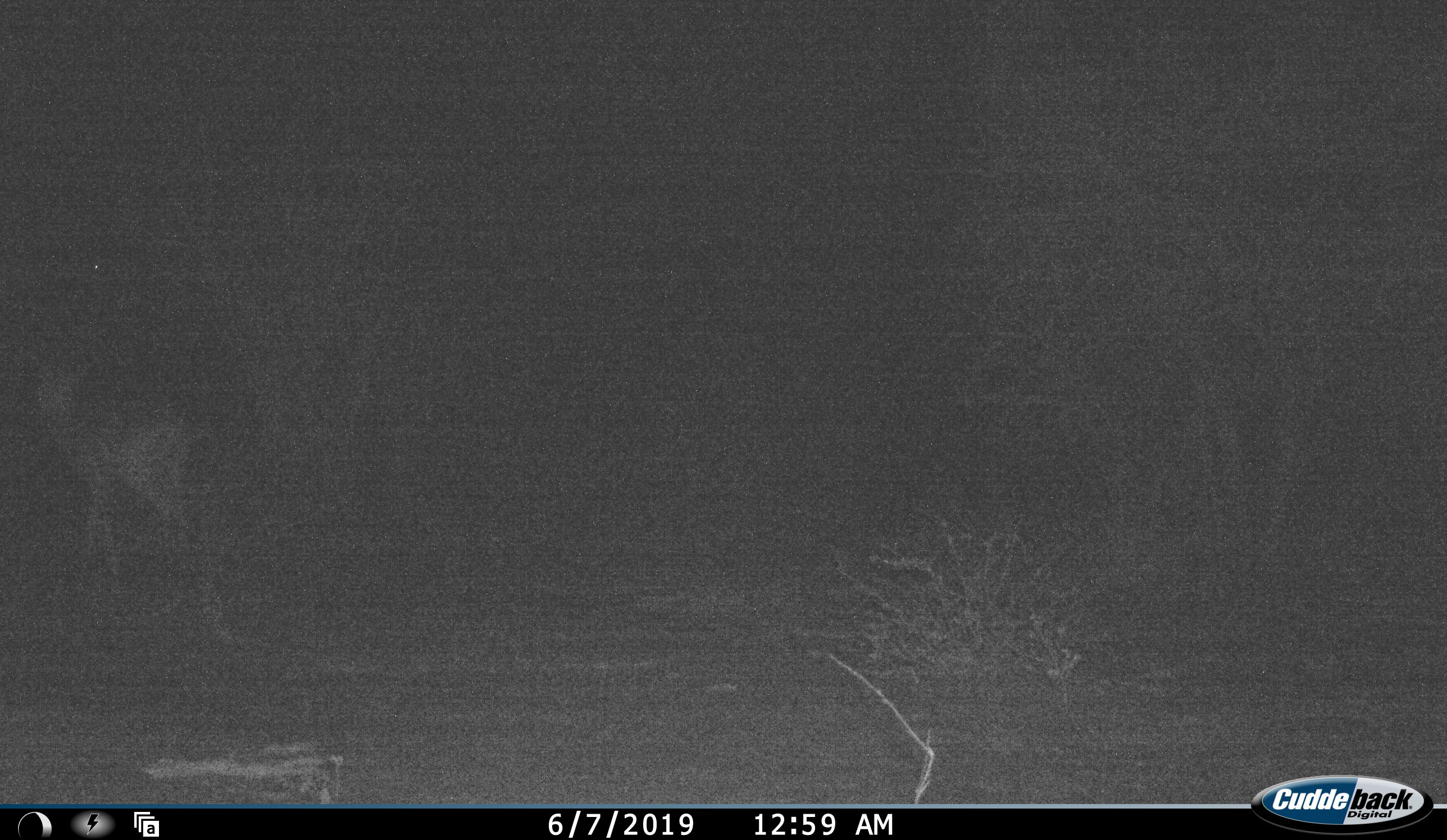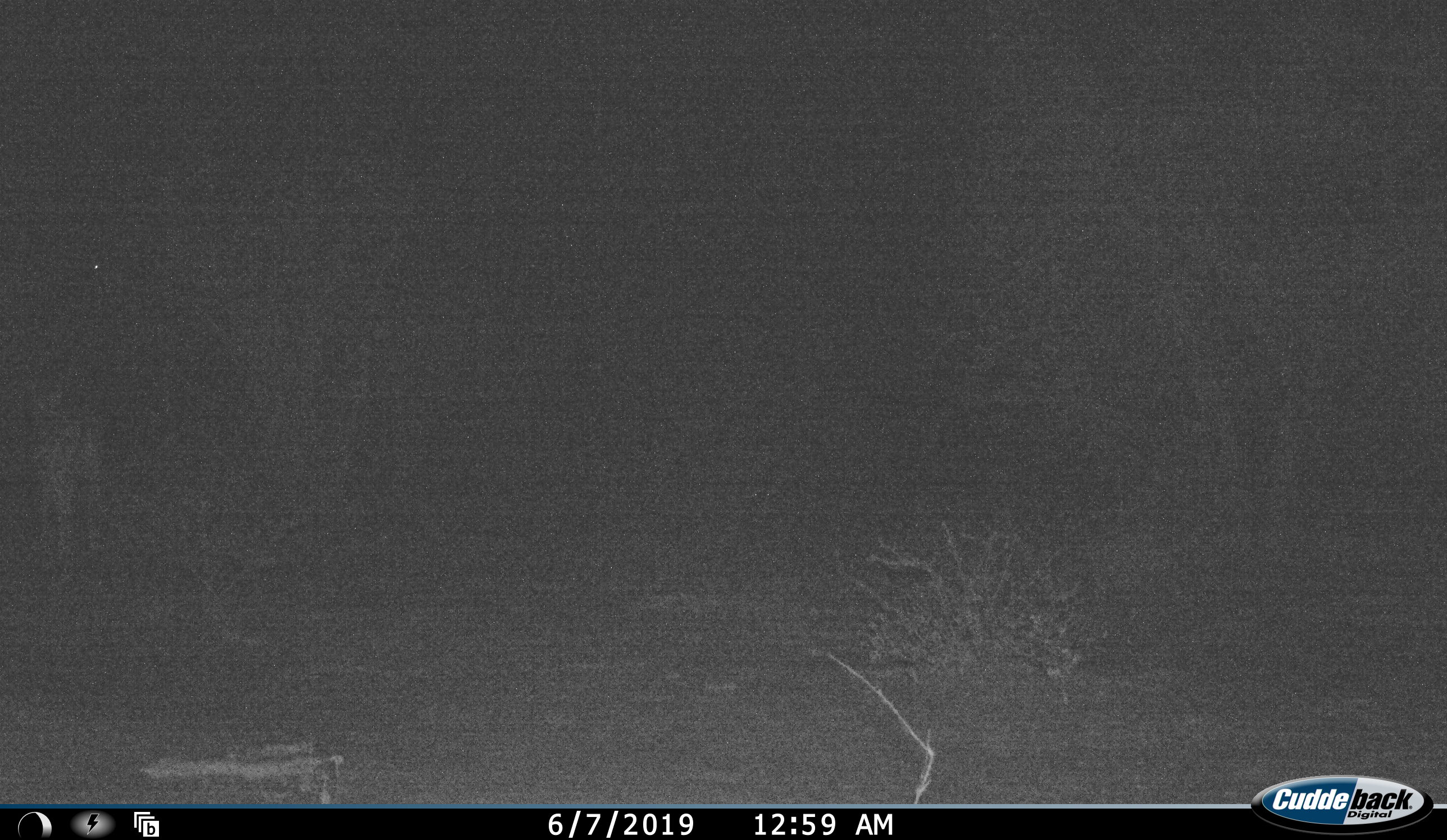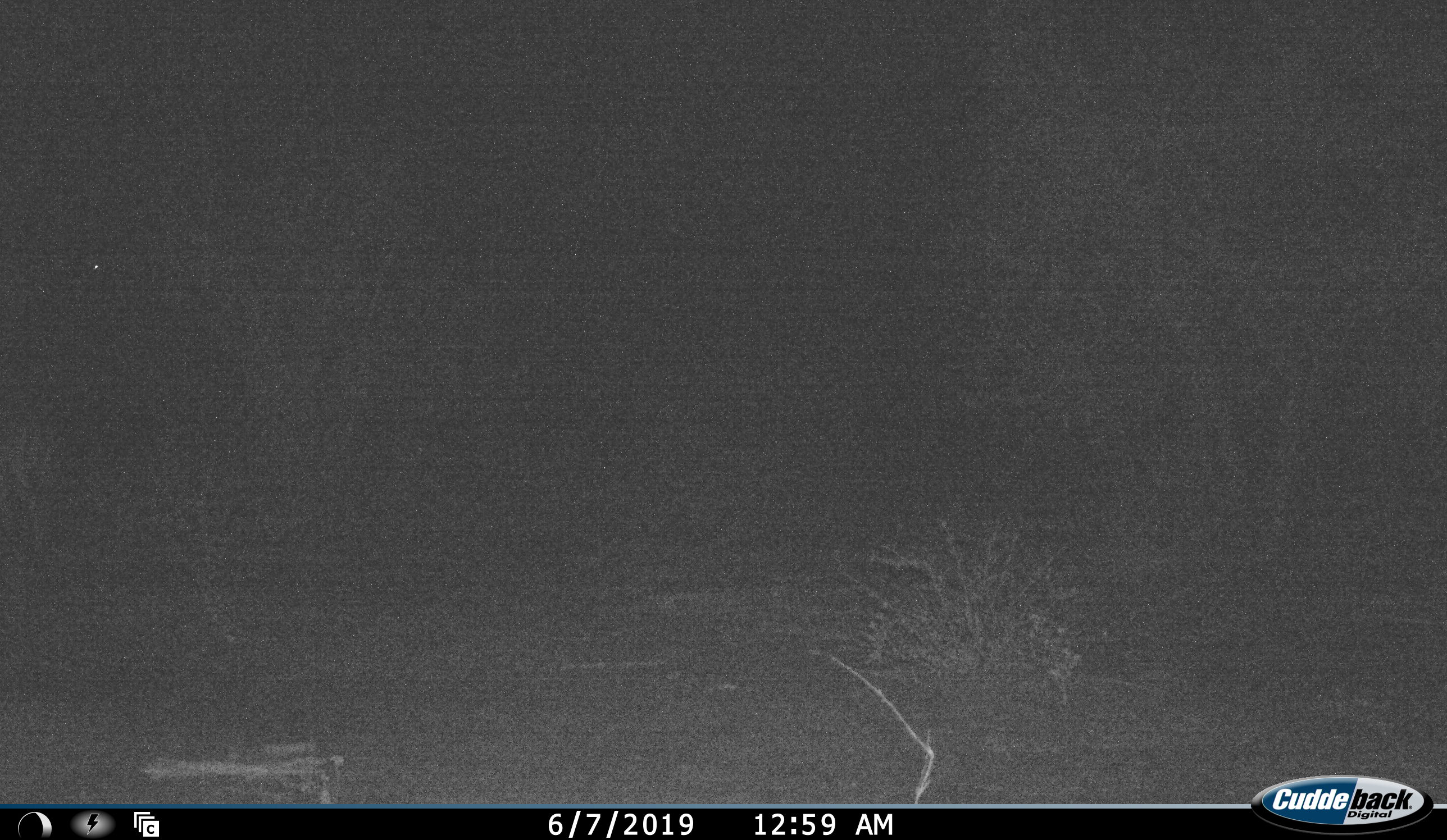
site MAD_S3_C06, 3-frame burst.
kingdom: Animalia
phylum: Chordata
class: Mammalia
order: Artiodactyla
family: Bovidae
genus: Aepyceros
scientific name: Aepyceros melampus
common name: impala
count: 1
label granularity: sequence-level